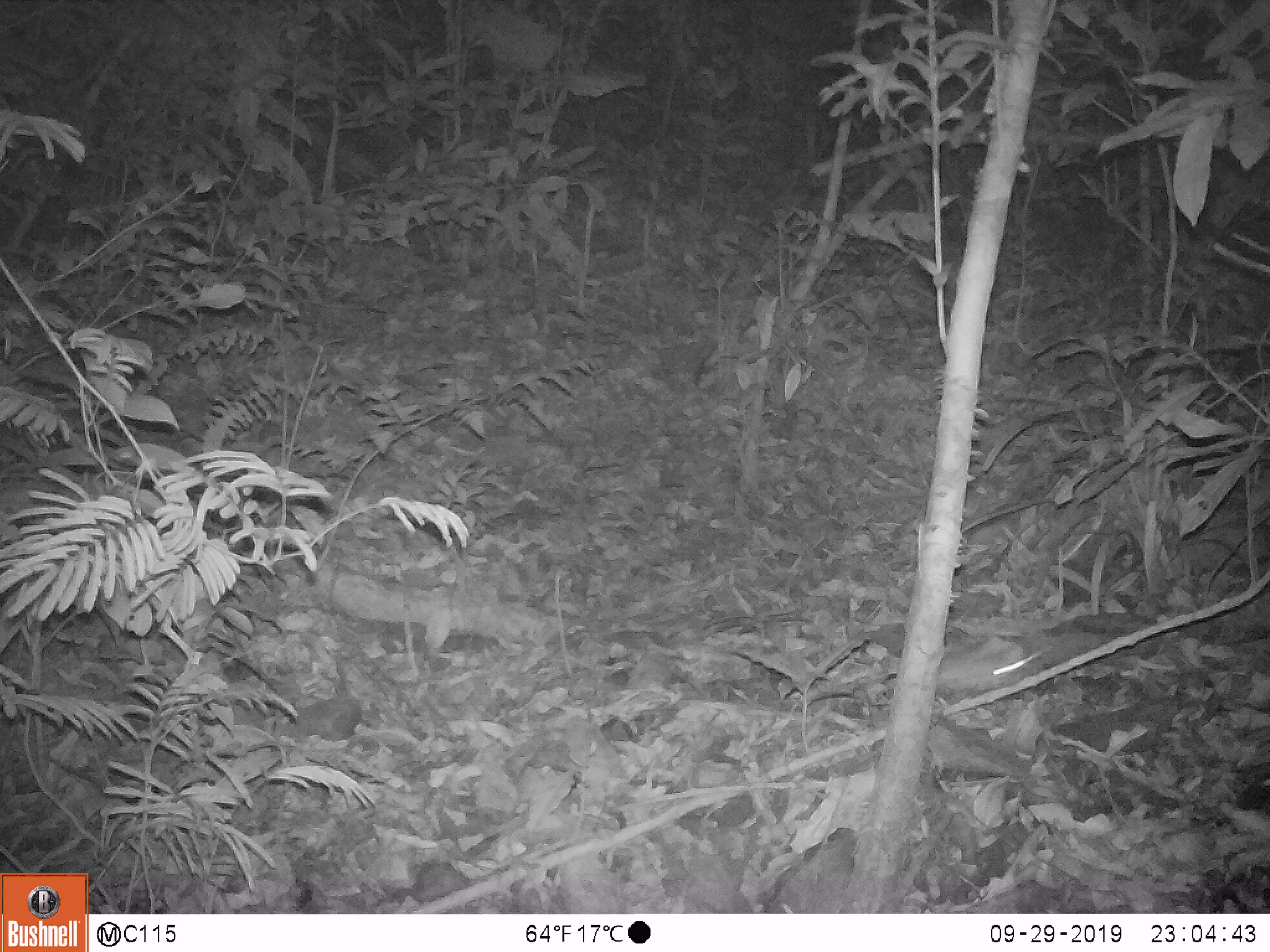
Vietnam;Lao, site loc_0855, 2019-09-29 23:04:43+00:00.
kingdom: Animalia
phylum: Chordata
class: Mammalia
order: Rodentia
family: Muridae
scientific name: Muridae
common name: old-world mice and rats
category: unidentified murid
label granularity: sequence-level